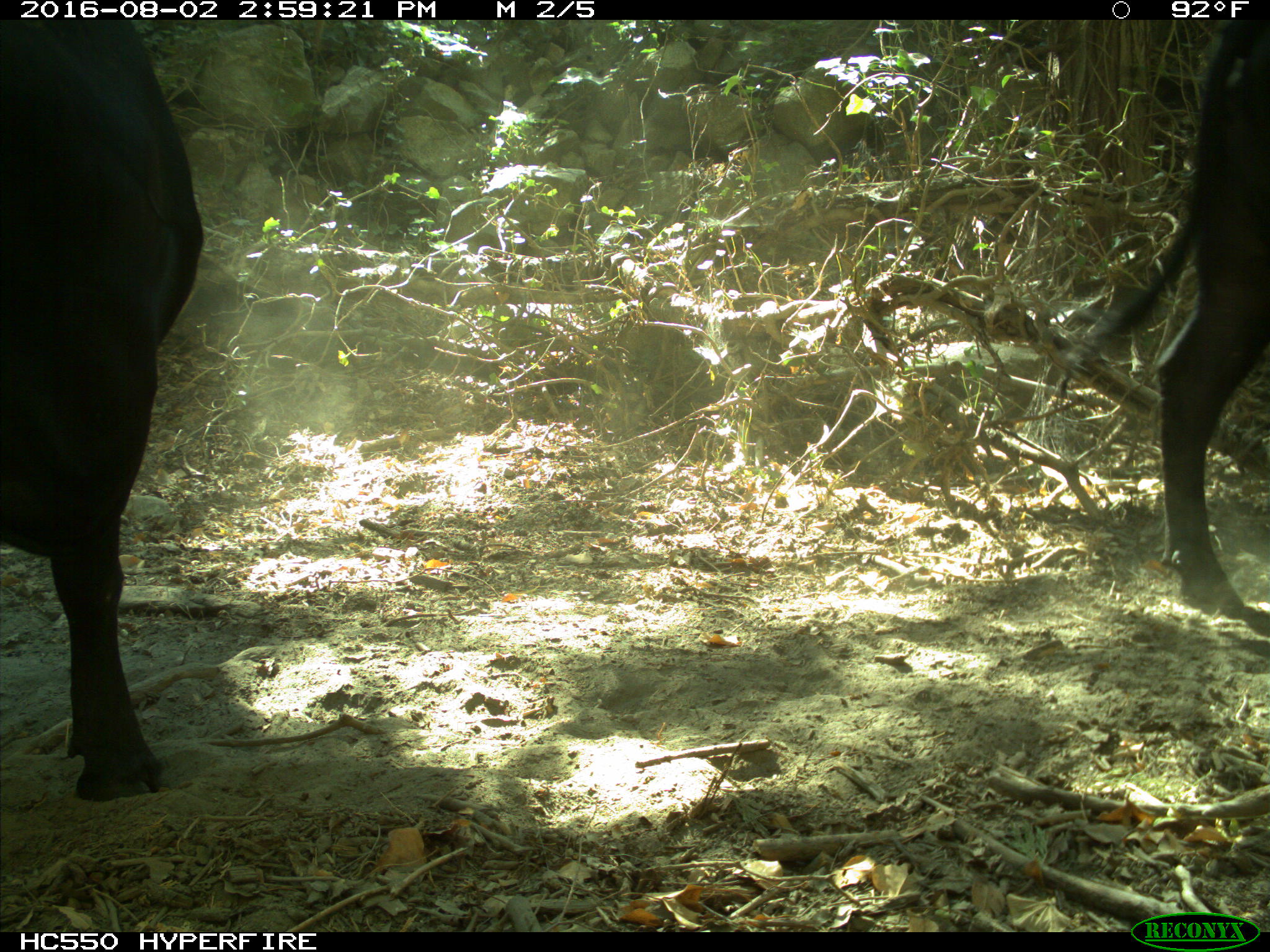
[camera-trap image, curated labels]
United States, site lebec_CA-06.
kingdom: Animalia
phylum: Chordata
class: Mammalia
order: Artiodactyla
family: Bovidae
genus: Bos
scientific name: Bos taurus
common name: domestic cow